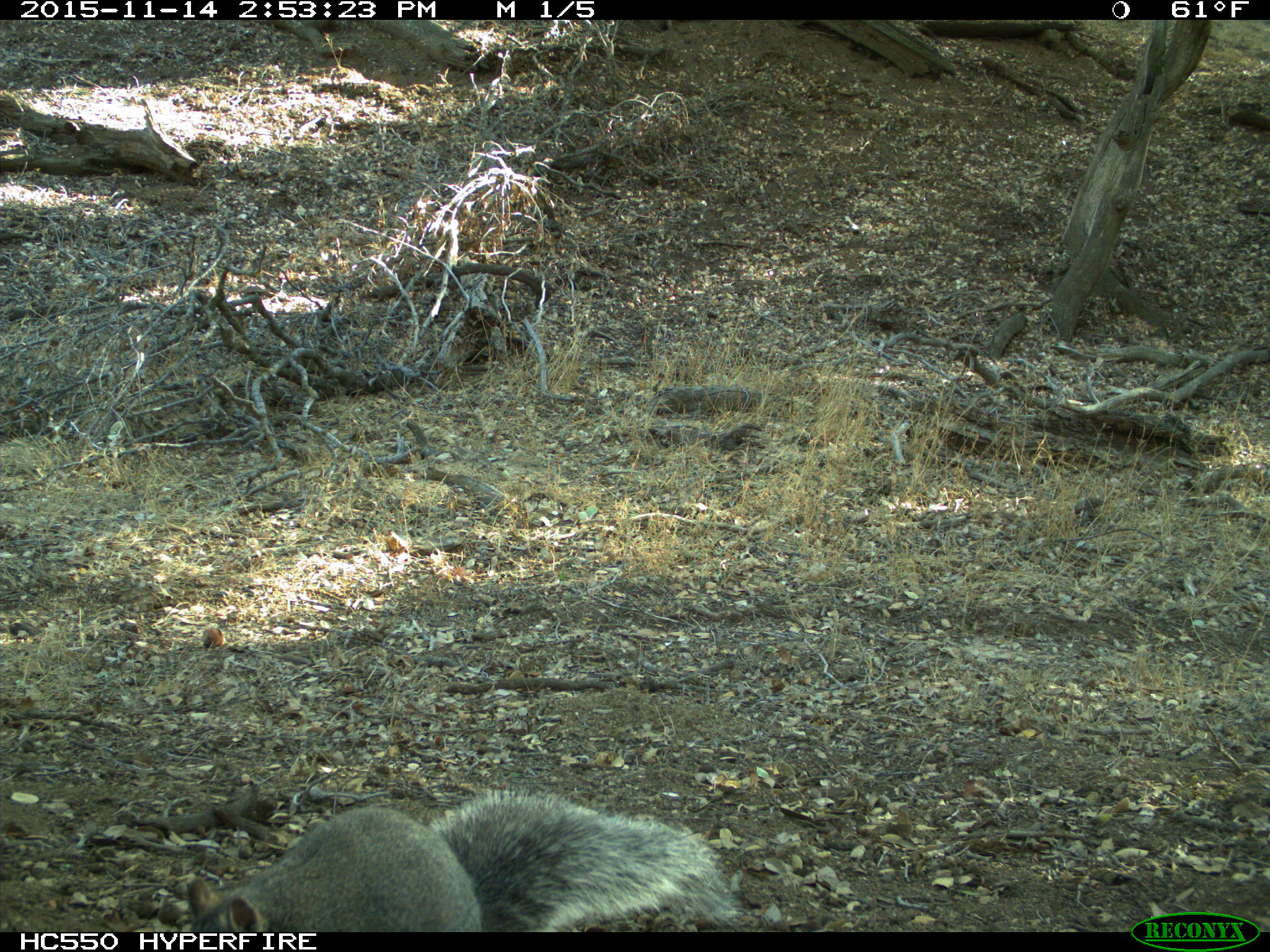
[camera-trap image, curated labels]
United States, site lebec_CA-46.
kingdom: Animalia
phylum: Chordata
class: Mammalia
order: Rodentia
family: Sciuridae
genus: Sciurus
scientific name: Sciurus carolinensis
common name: eastern gray squirrel